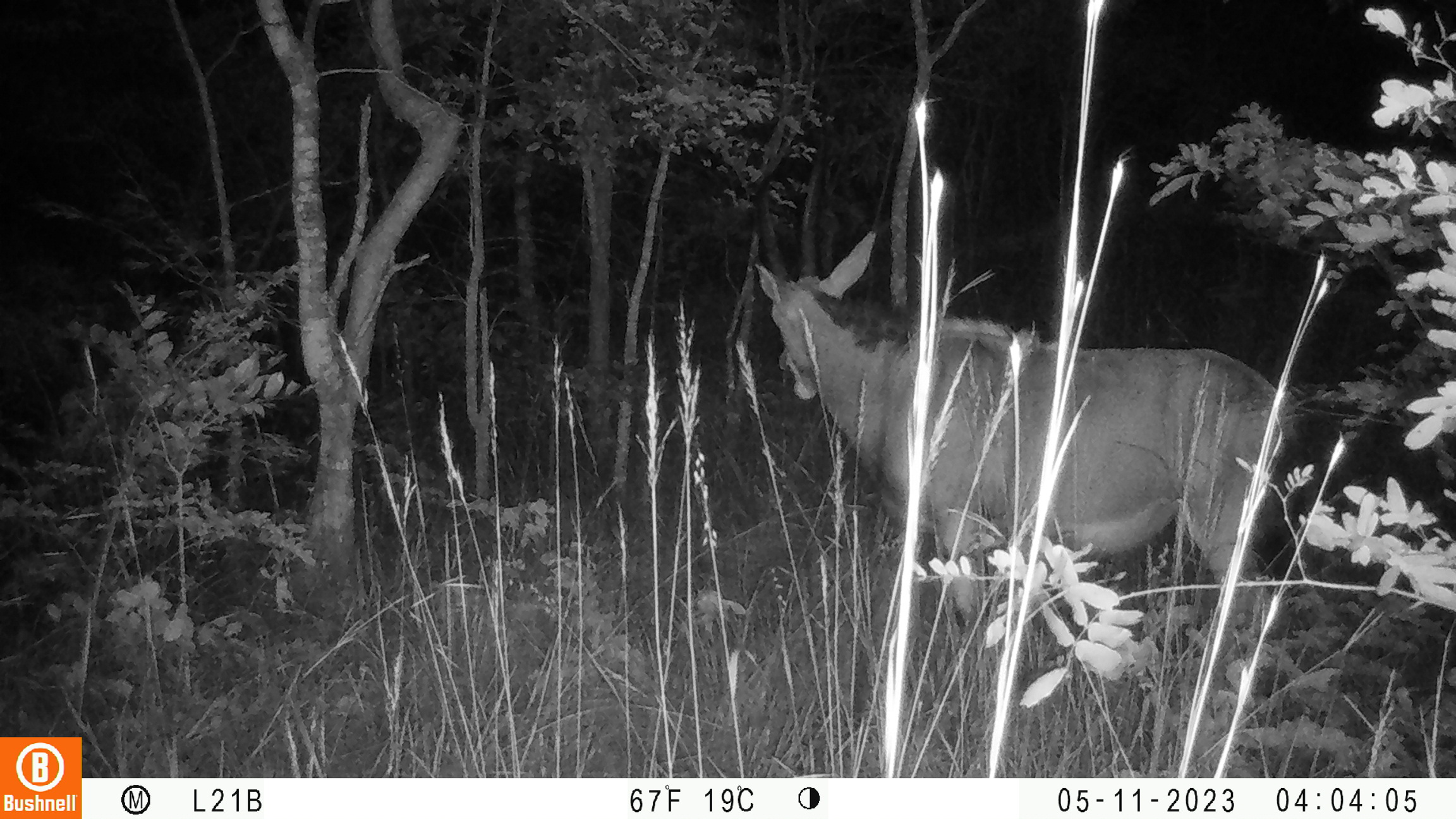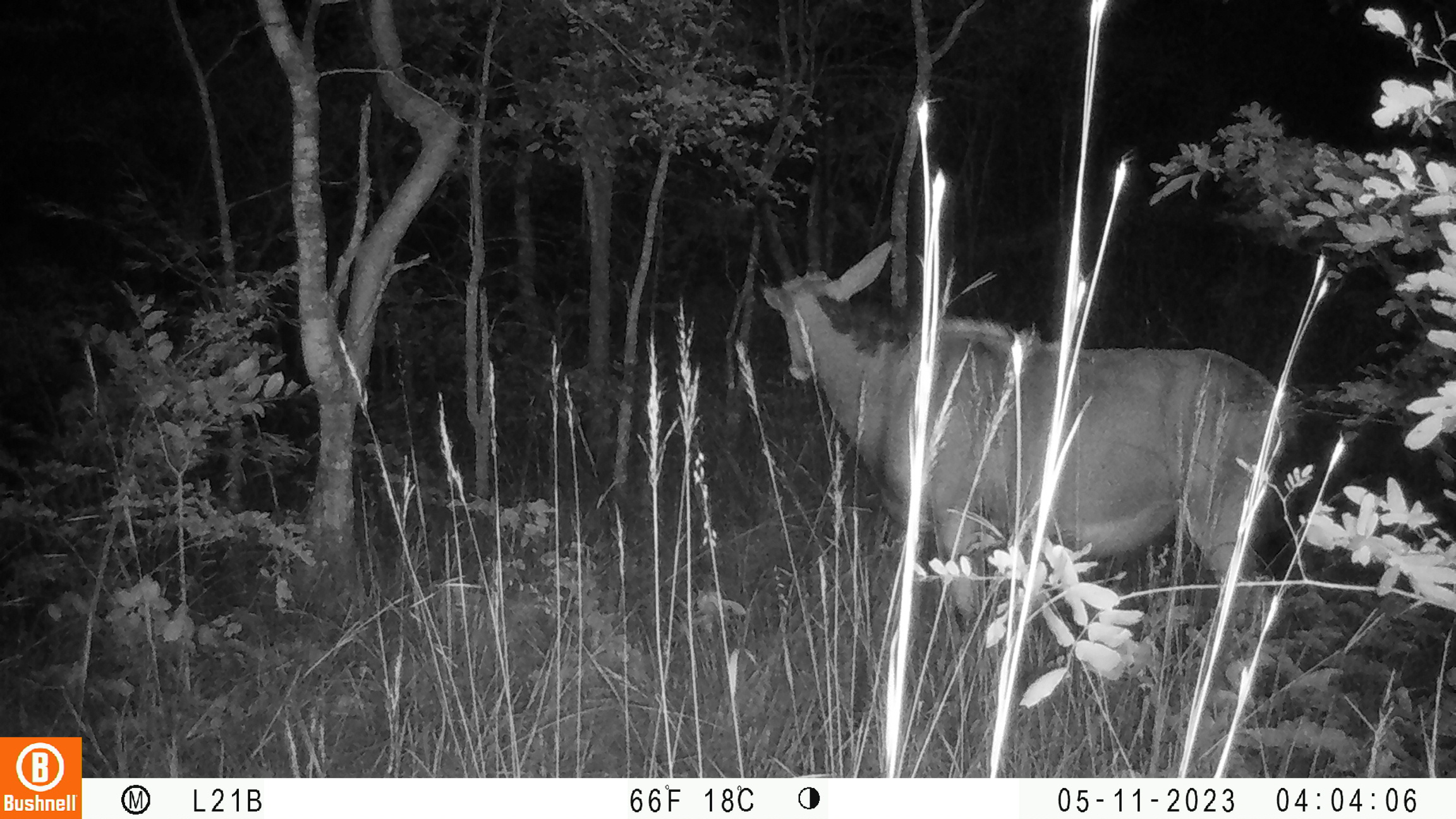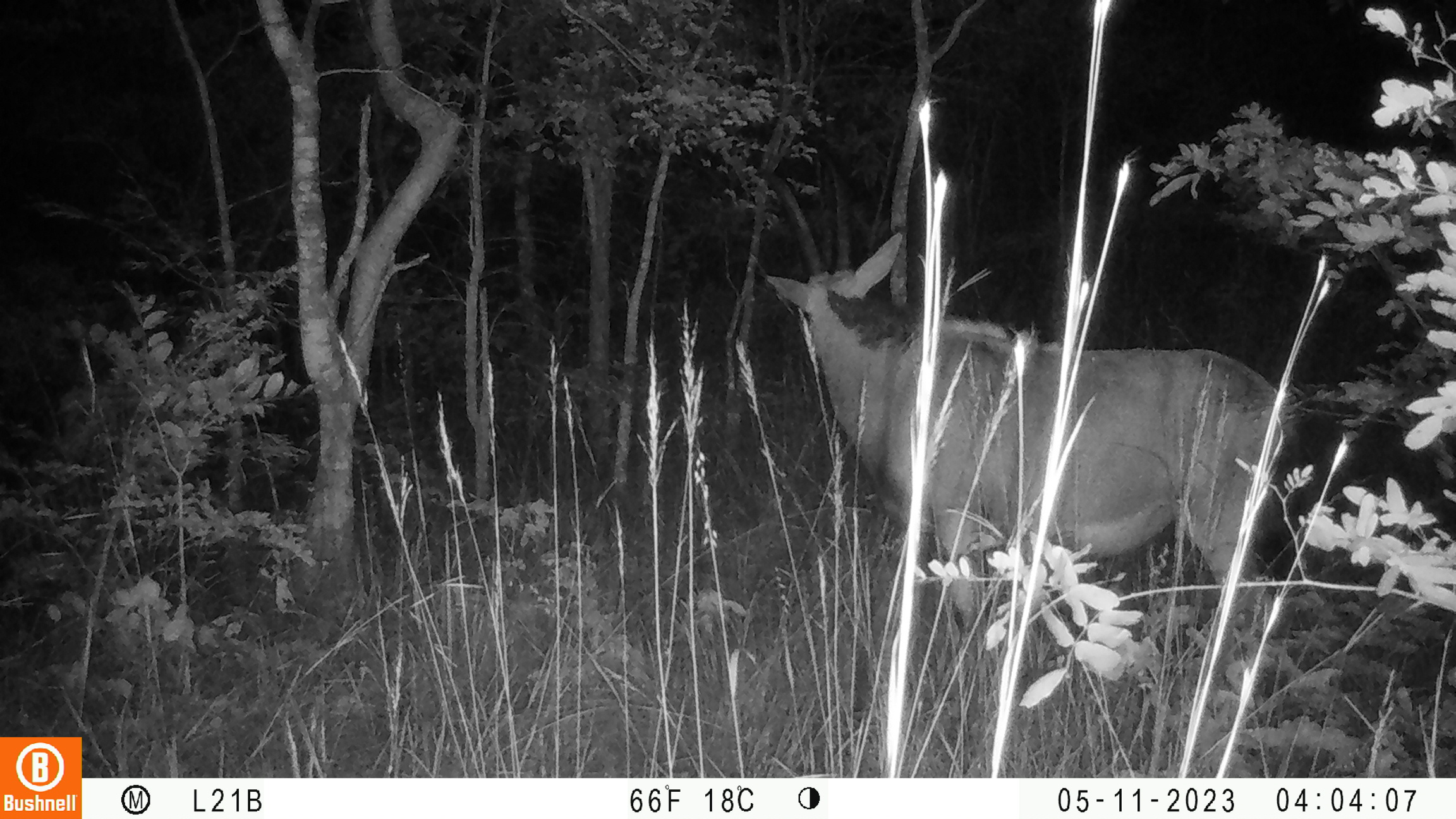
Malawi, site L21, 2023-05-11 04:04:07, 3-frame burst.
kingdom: Animalia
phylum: Chordata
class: Mammalia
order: Artiodactyla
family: Bovidae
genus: Hippotragus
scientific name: Hippotragus niger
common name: sable antelope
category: sable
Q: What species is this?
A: Sable (sable antelope) (Hippotragus niger).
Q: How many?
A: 1.